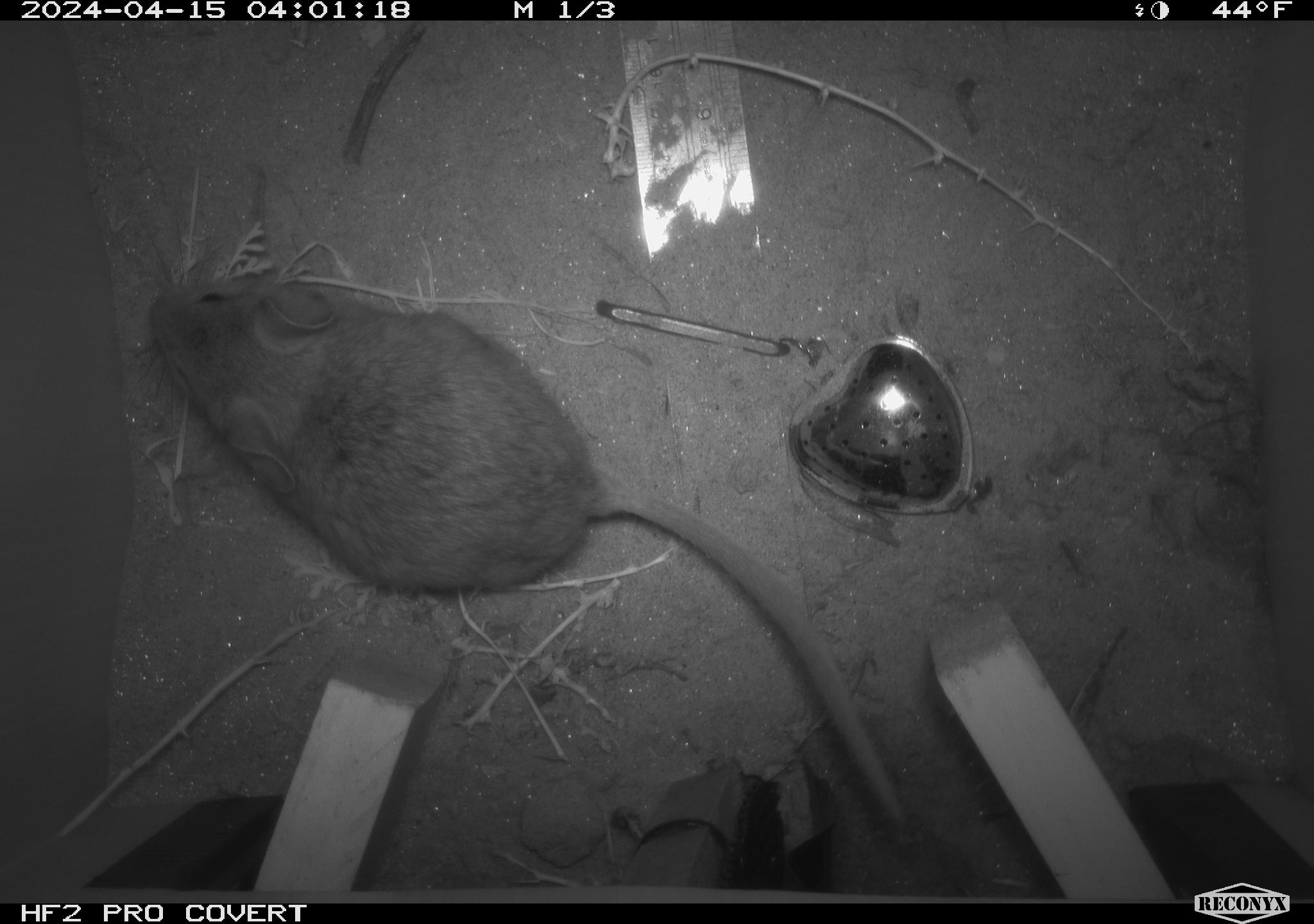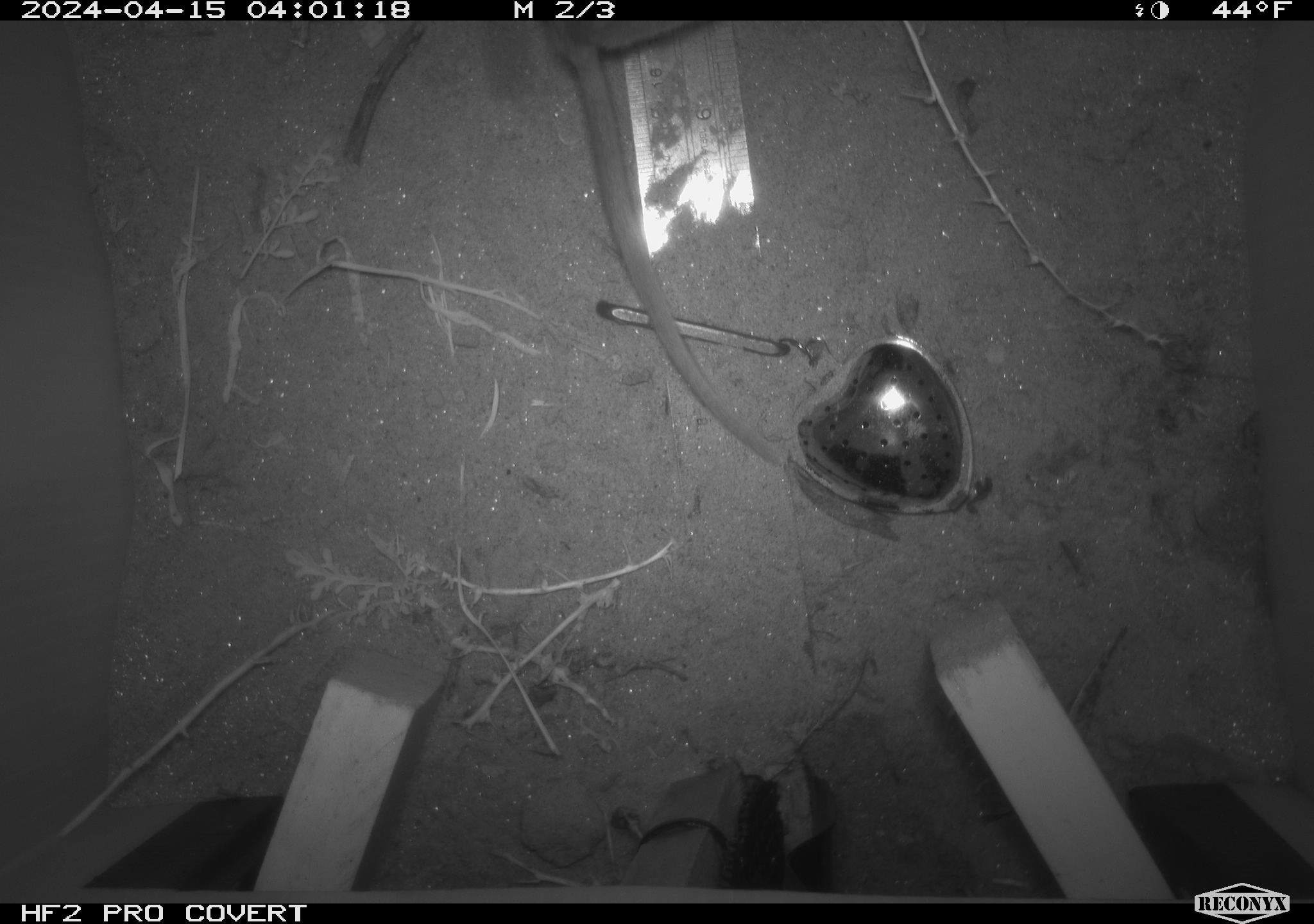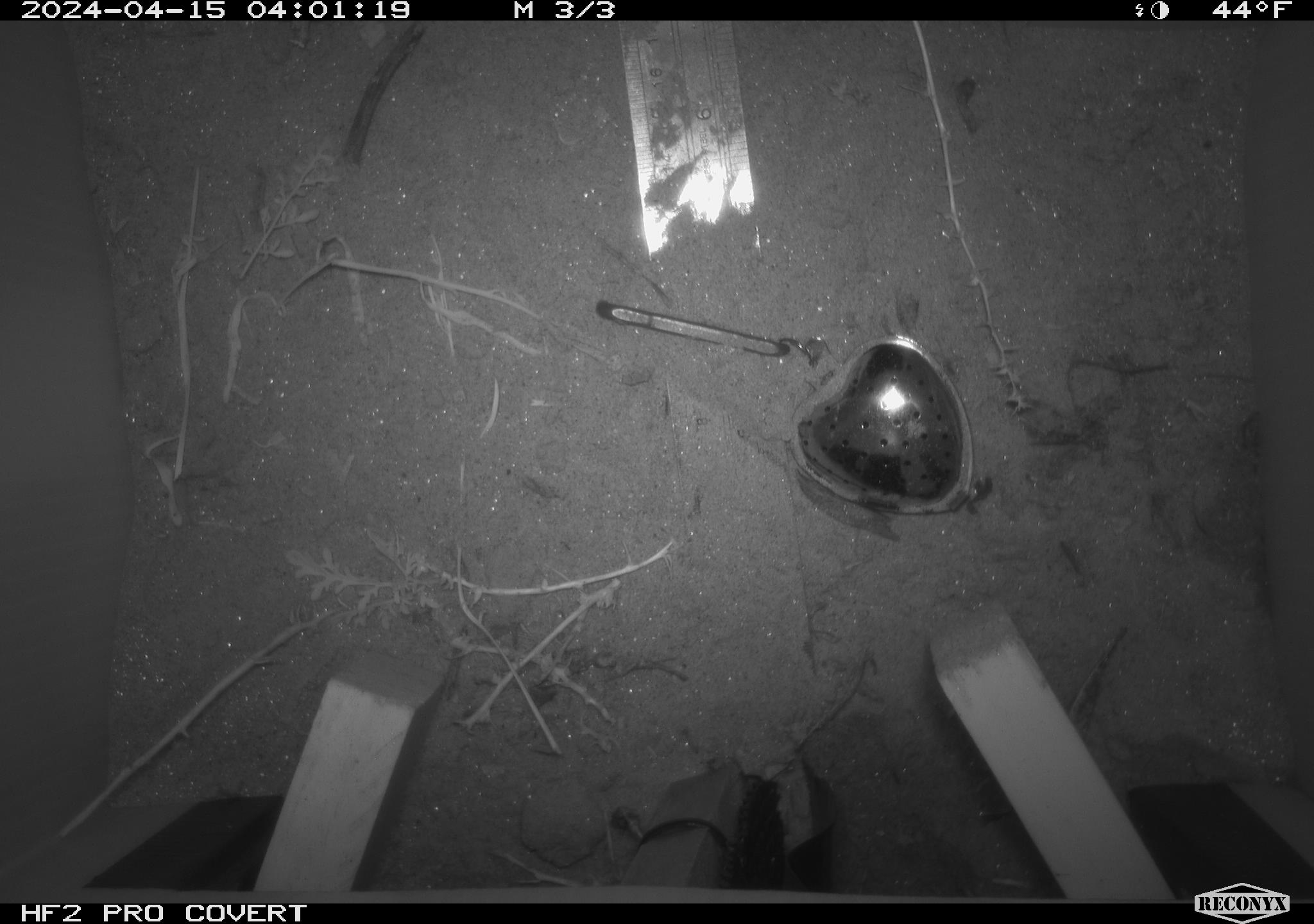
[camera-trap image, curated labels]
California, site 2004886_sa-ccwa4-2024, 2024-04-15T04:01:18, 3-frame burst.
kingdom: Animalia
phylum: Chordata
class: Mammalia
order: Rodentia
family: Cricetidae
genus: Neotoma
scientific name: Neotoma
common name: pack rat or woodrat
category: neotoma species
Neotoma species (pack rat or woodrat) (Neotoma).